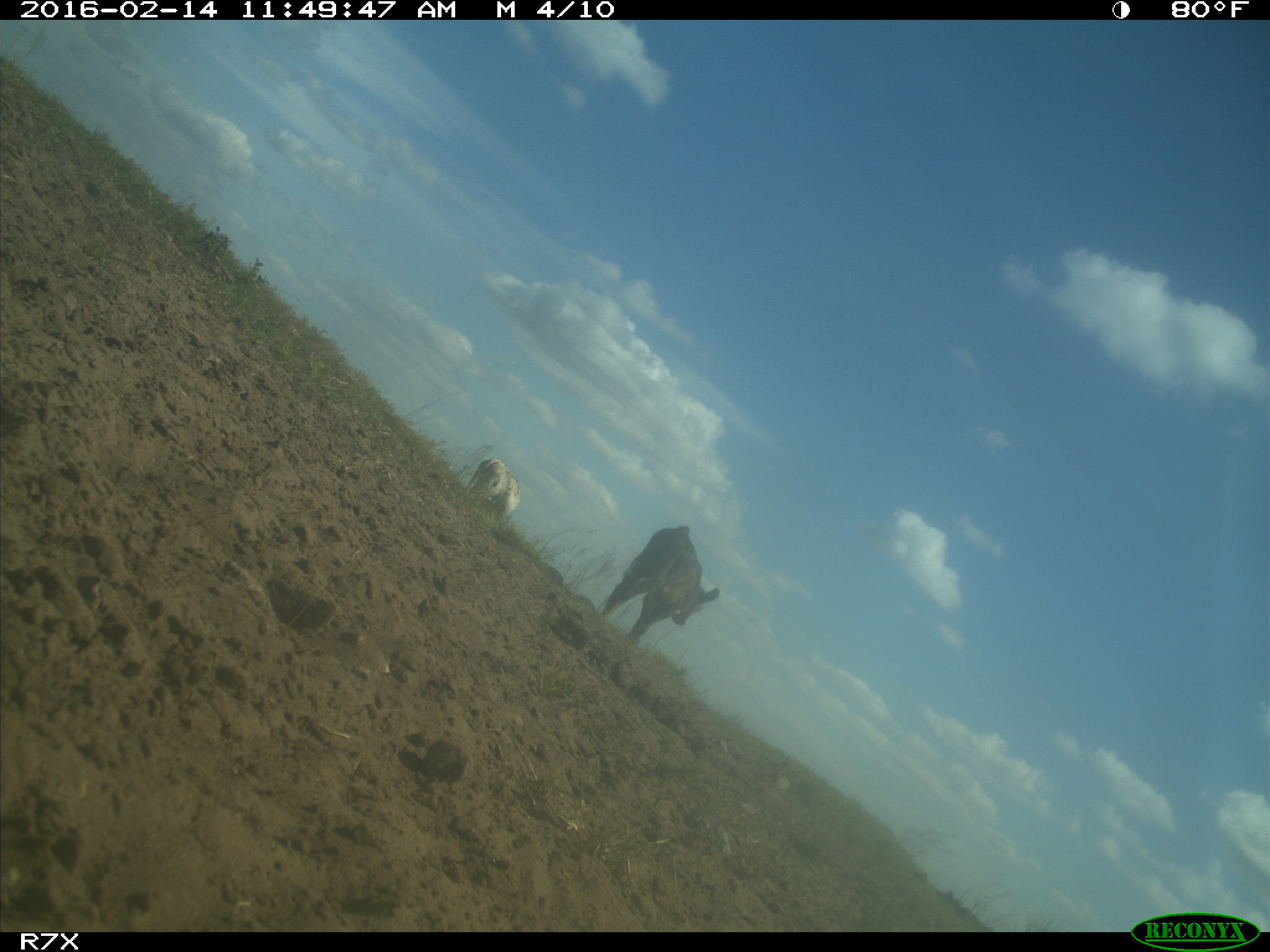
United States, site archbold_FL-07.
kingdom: Animalia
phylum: Chordata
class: Mammalia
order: Artiodactyla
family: Bovidae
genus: Bos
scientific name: Bos taurus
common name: domestic cow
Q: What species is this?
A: Bos taurus (domestic cow).